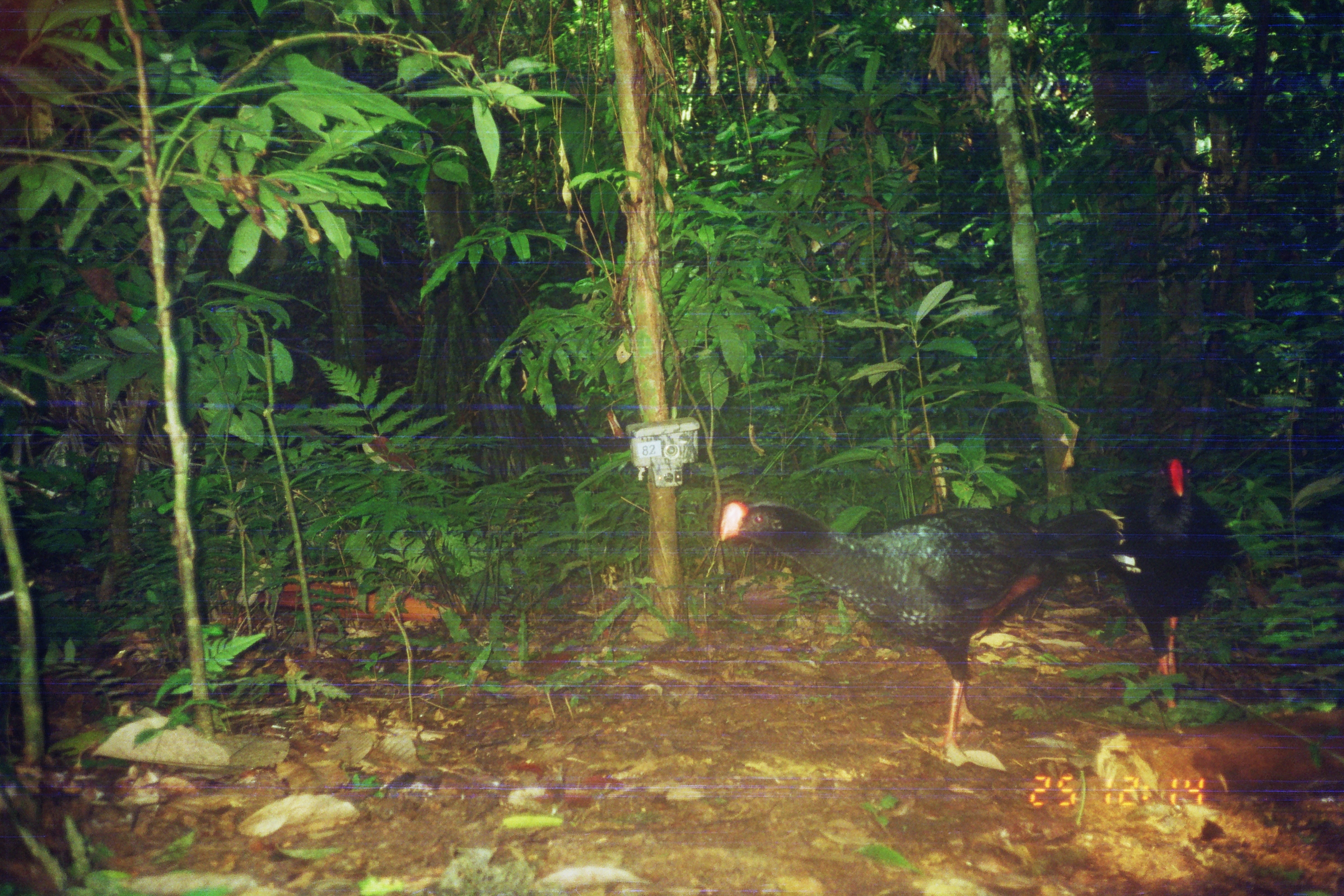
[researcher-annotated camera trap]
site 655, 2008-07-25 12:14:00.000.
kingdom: Animalia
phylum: Chordata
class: Aves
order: Galliformes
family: Cracidae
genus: Mitu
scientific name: Mitu tuberosum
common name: razor-billed curassow